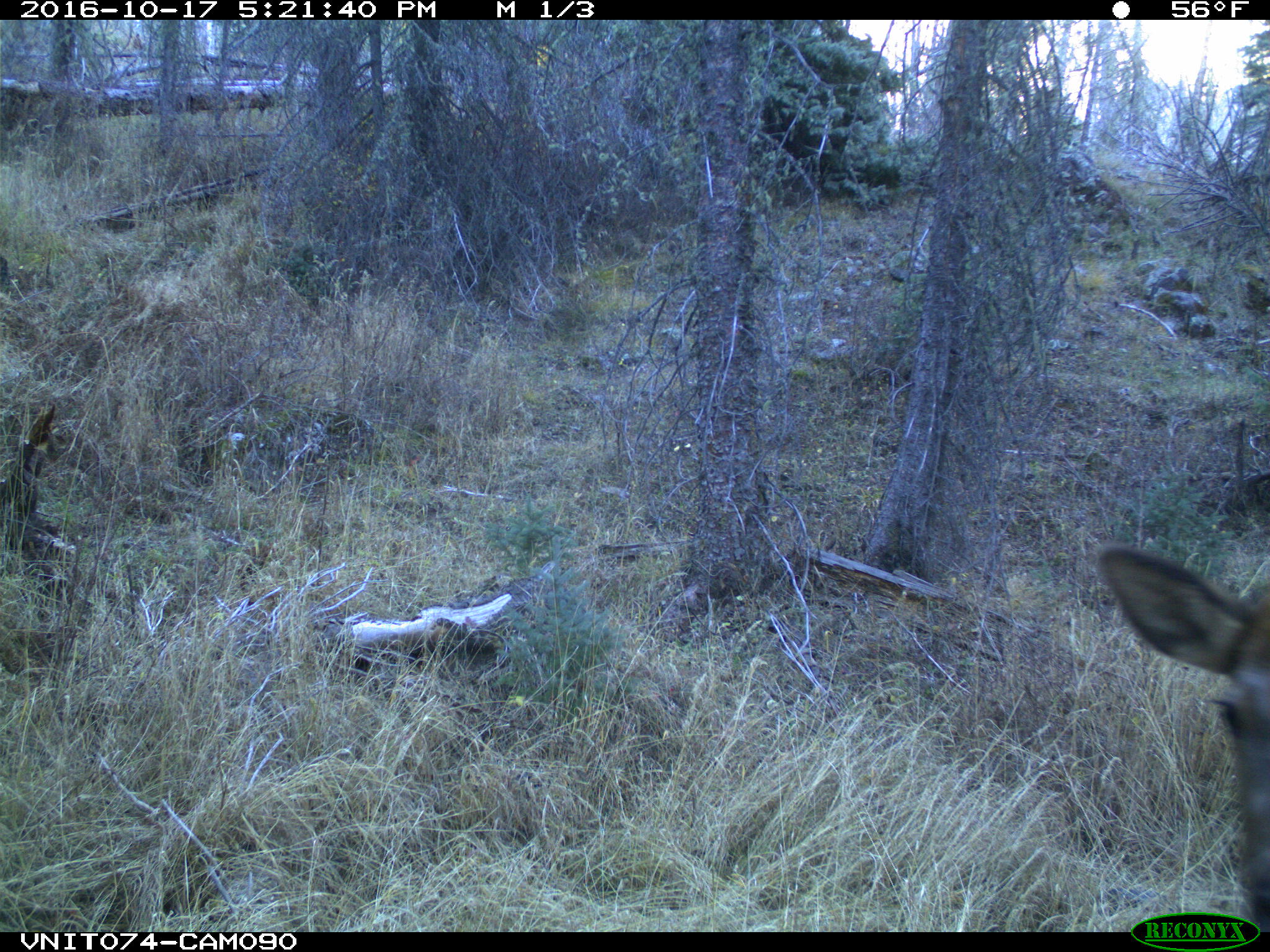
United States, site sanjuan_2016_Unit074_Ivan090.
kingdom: Animalia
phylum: Chordata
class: Mammalia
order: Artiodactyla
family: Cervidae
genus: Cervus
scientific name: Cervus elaphus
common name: red deer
Cervus elaphus (red deer).